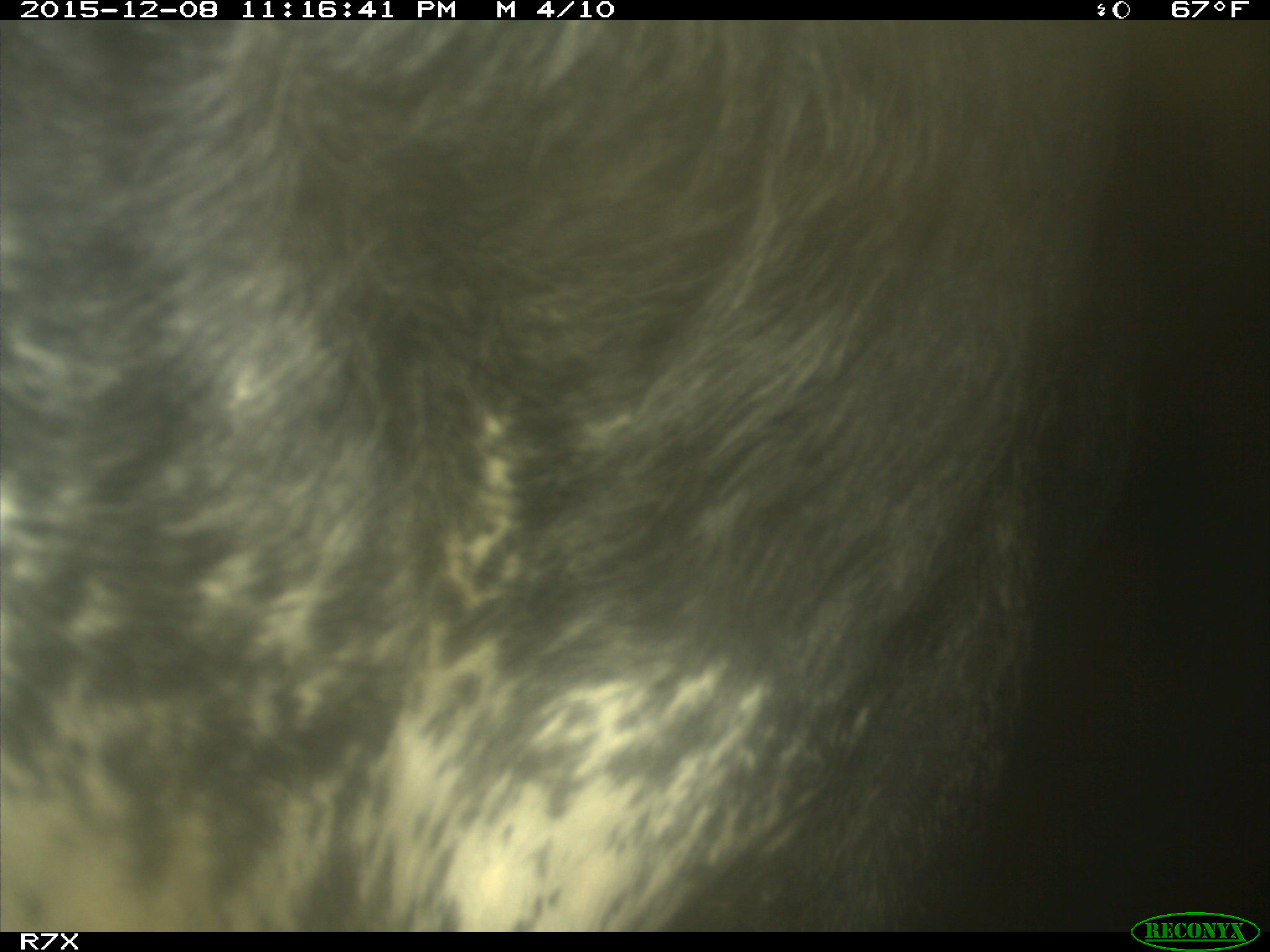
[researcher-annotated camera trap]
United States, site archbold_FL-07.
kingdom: Animalia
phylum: Chordata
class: Mammalia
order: Artiodactyla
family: Bovidae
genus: Bos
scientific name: Bos taurus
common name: domestic cow